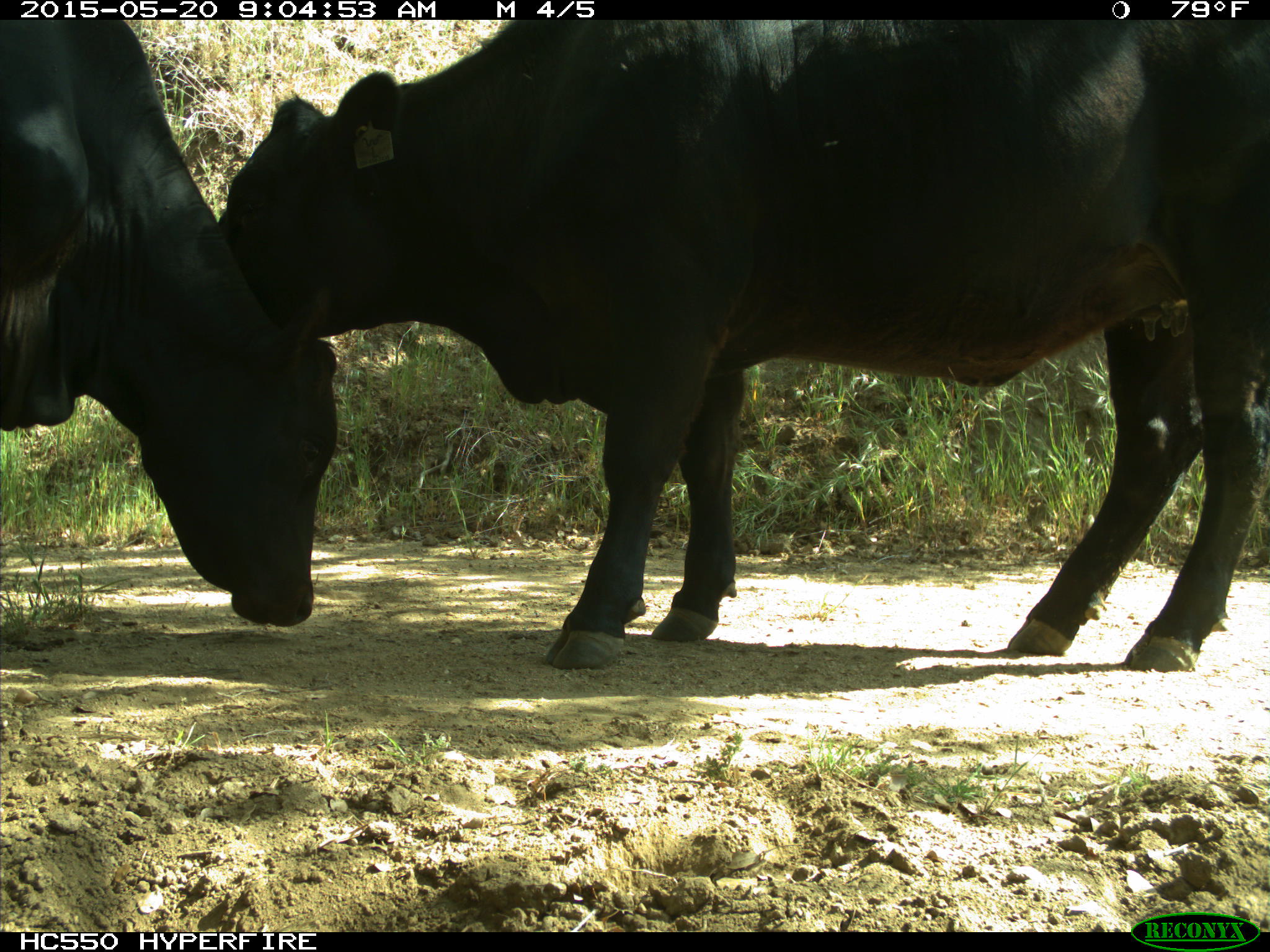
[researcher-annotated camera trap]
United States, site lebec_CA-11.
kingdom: Animalia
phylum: Chordata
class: Mammalia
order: Artiodactyla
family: Bovidae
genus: Bos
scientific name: Bos taurus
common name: domestic cow